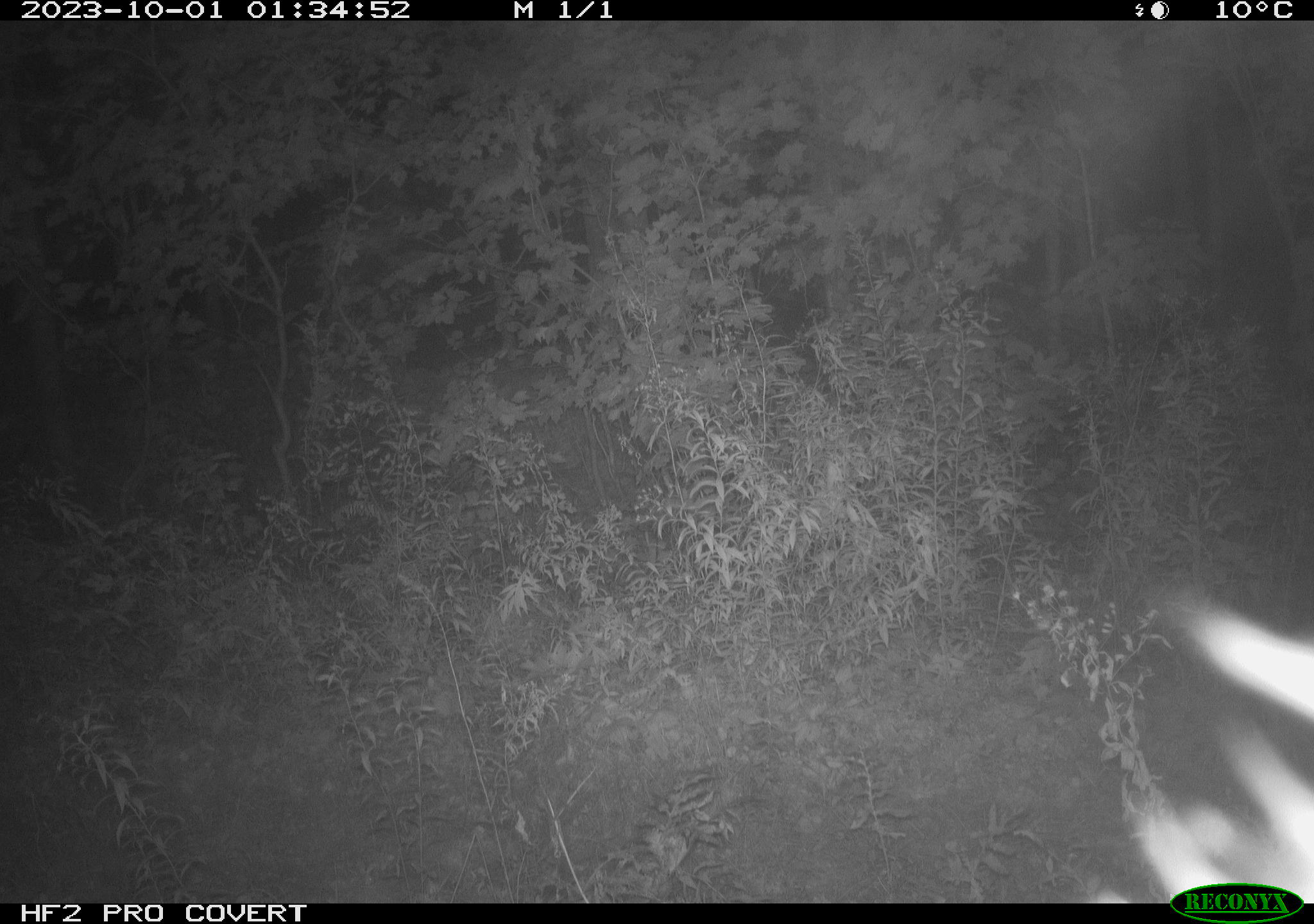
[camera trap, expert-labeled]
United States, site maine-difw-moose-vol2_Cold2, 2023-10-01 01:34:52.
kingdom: Animalia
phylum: Chordata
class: Mammalia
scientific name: Mammalia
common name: mammal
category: mammal sp.